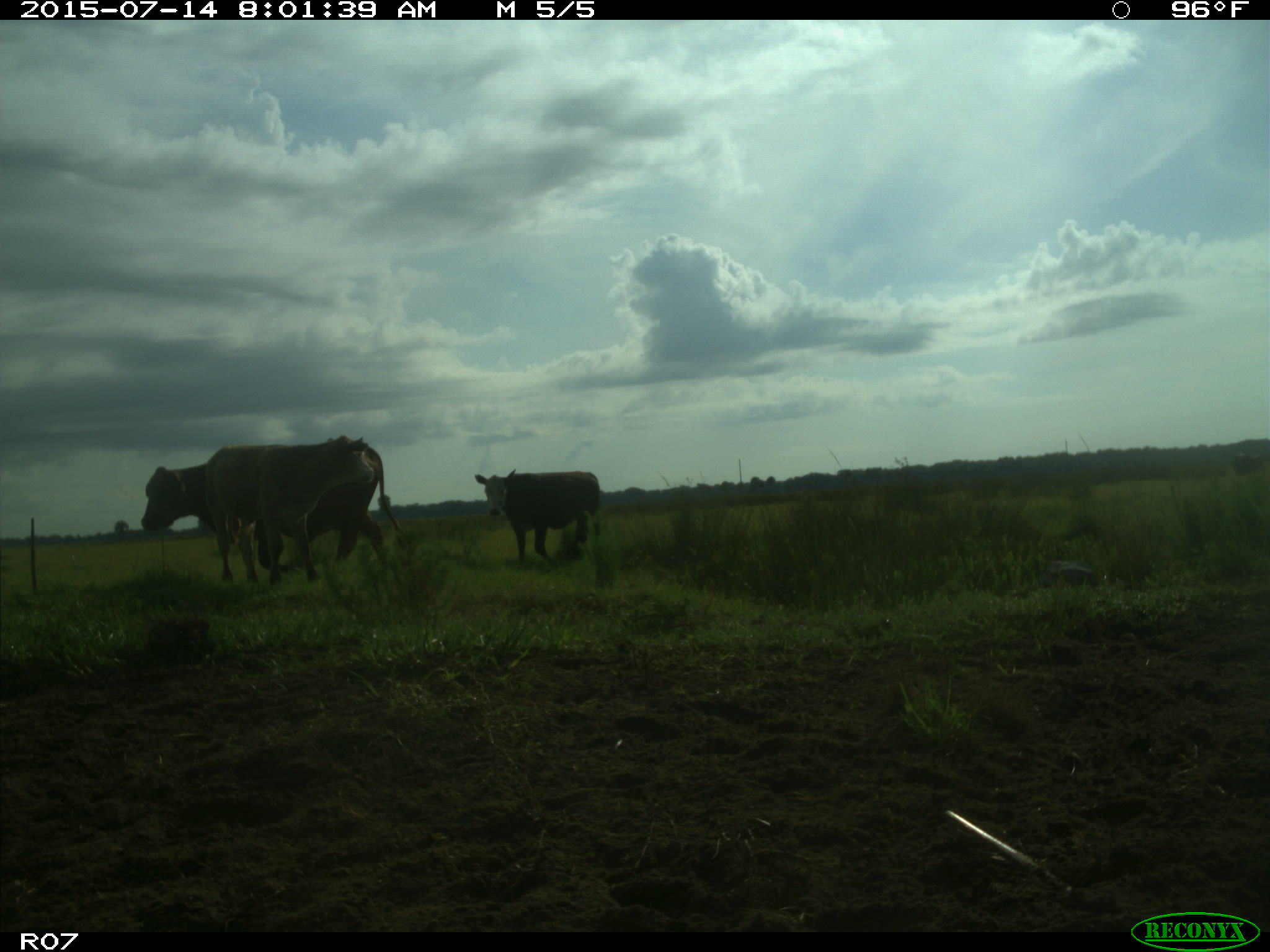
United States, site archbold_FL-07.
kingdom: Animalia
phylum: Chordata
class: Mammalia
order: Artiodactyla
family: Bovidae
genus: Bos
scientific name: Bos taurus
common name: domestic cow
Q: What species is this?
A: Bos taurus (domestic cow).